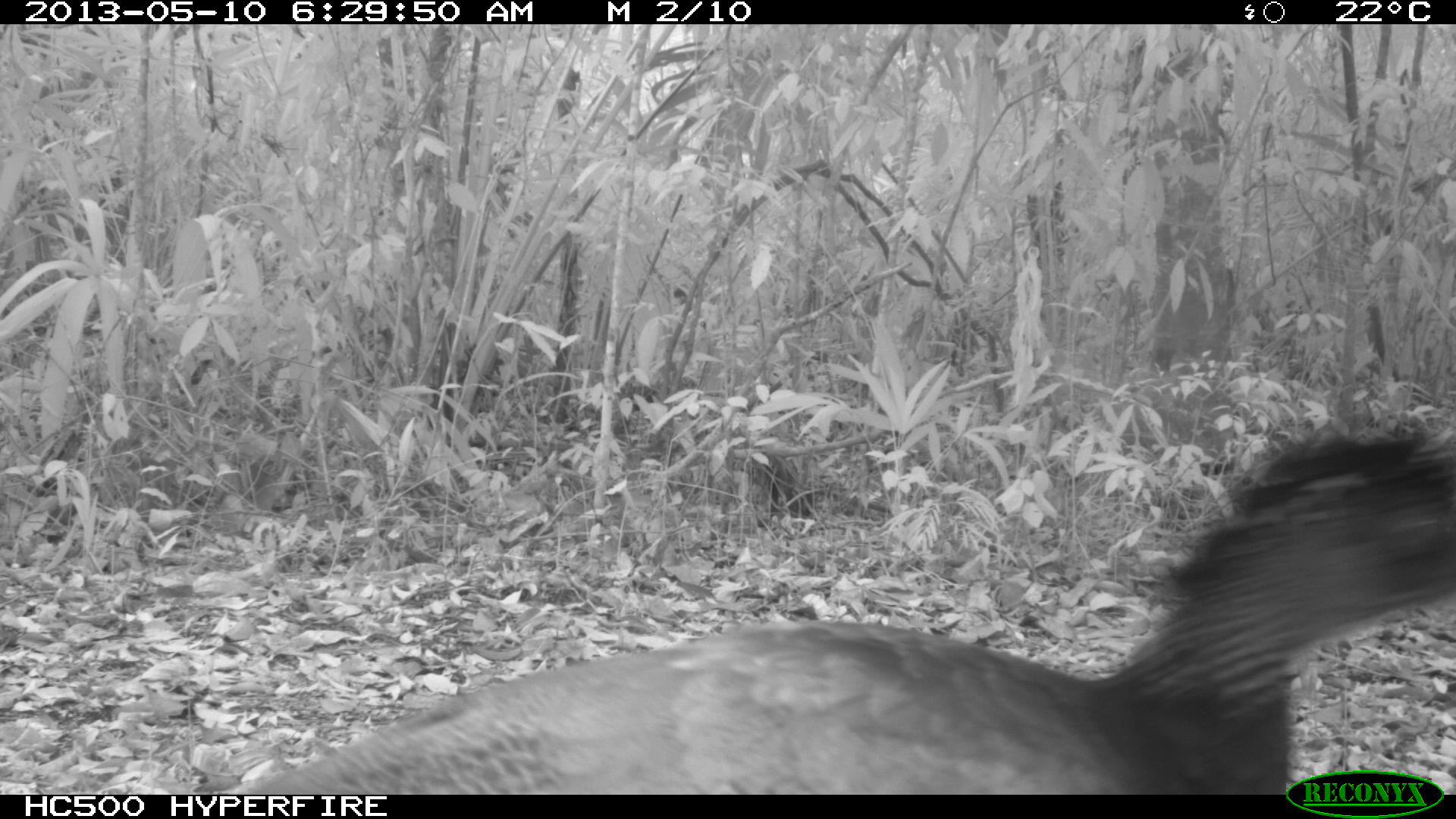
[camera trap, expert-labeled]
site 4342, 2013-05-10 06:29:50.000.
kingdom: Animalia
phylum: Chordata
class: Aves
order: Galliformes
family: Cracidae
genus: Crax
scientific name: Crax rubra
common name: great curassow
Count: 1.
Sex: female.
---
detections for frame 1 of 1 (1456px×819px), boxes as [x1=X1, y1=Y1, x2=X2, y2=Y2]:
crax rubra: [x1=229, y1=424, x2=1456, y2=795]